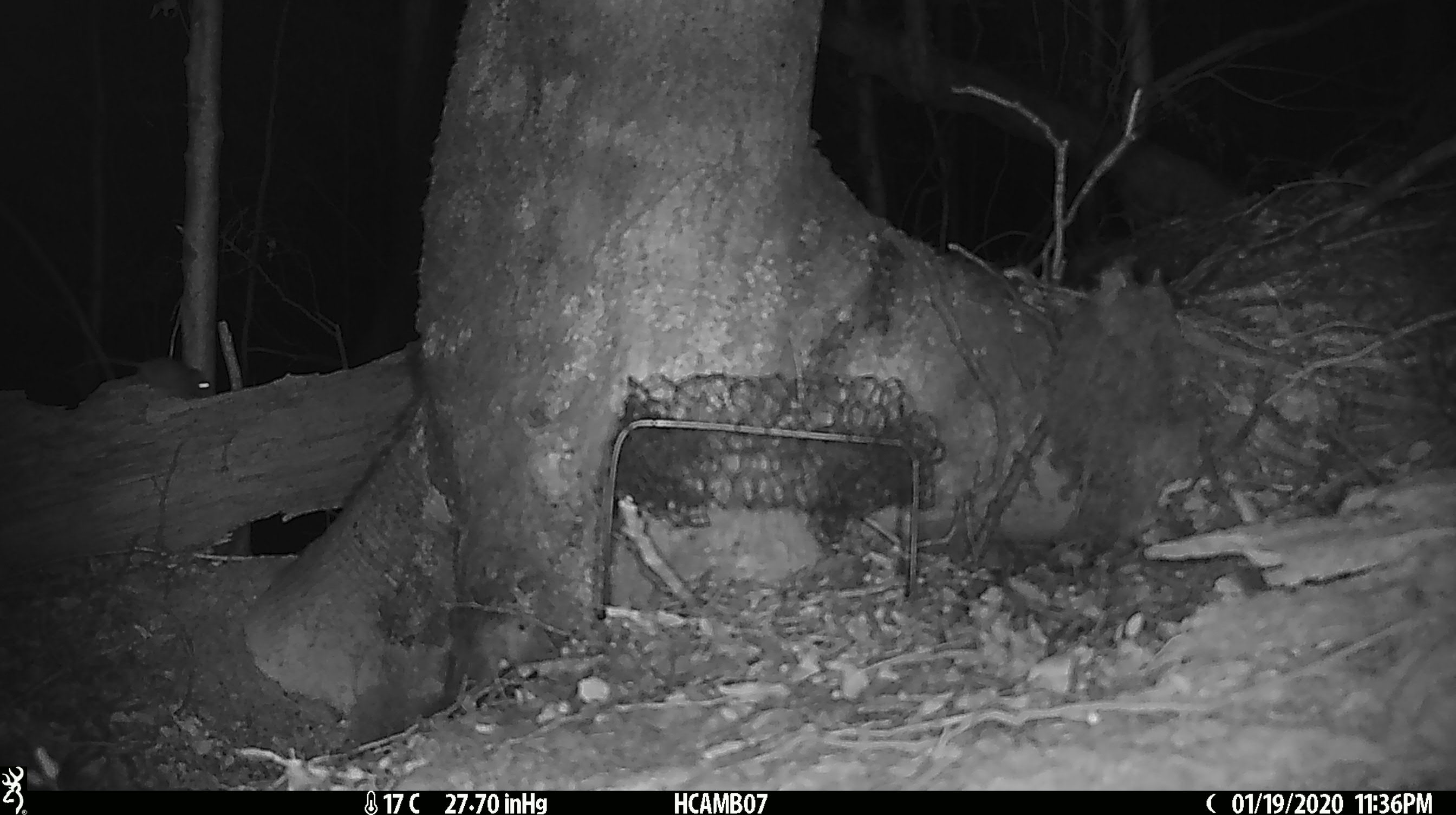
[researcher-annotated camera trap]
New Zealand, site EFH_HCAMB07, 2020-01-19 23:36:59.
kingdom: Animalia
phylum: Chordata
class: Mammalia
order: Rodentia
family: Muridae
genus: Mus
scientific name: Mus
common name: mouse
Mouse (Mus).